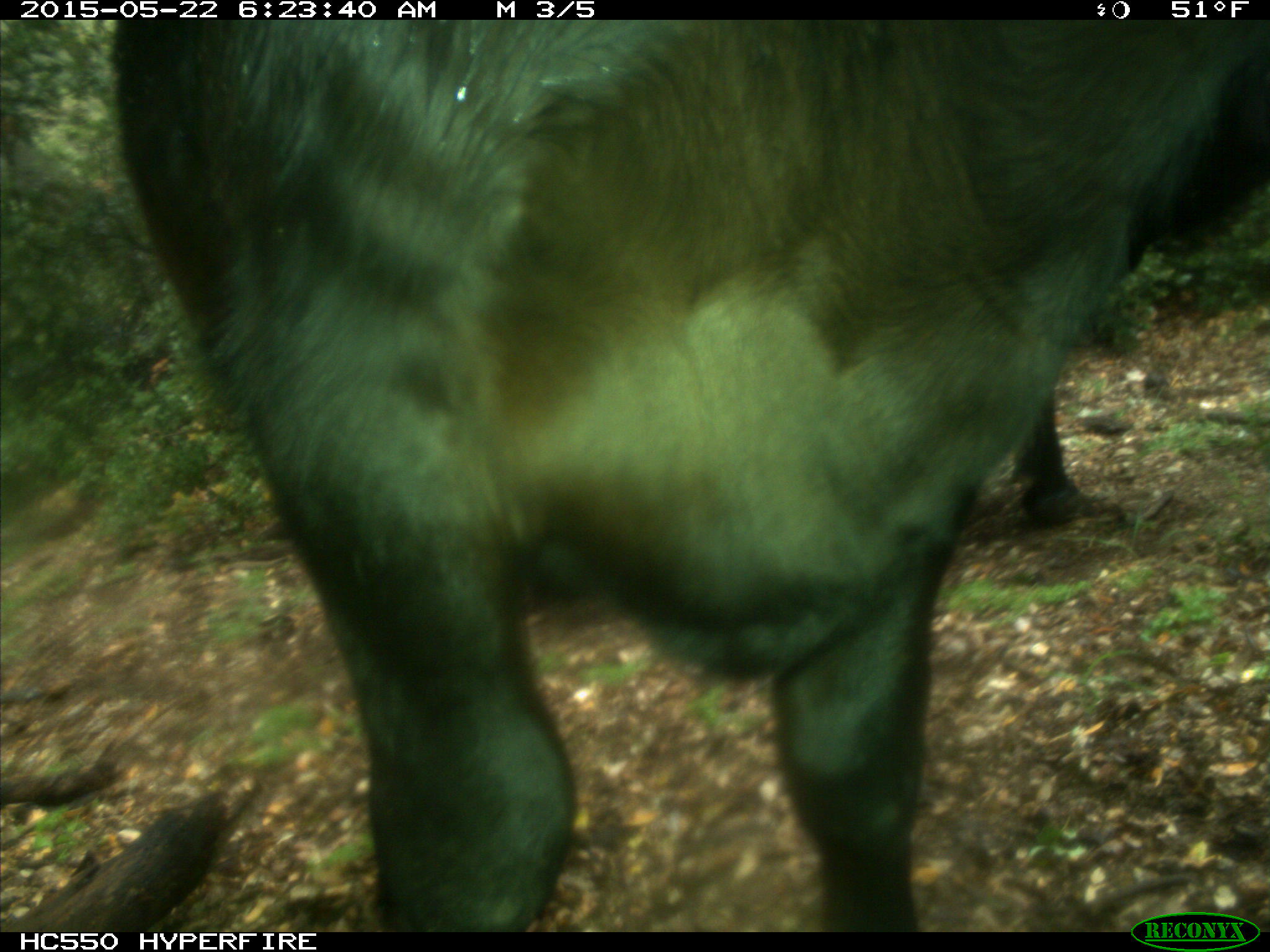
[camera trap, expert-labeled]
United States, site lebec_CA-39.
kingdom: Animalia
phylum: Chordata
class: Mammalia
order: Artiodactyla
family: Bovidae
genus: Bos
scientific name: Bos taurus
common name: domestic cow